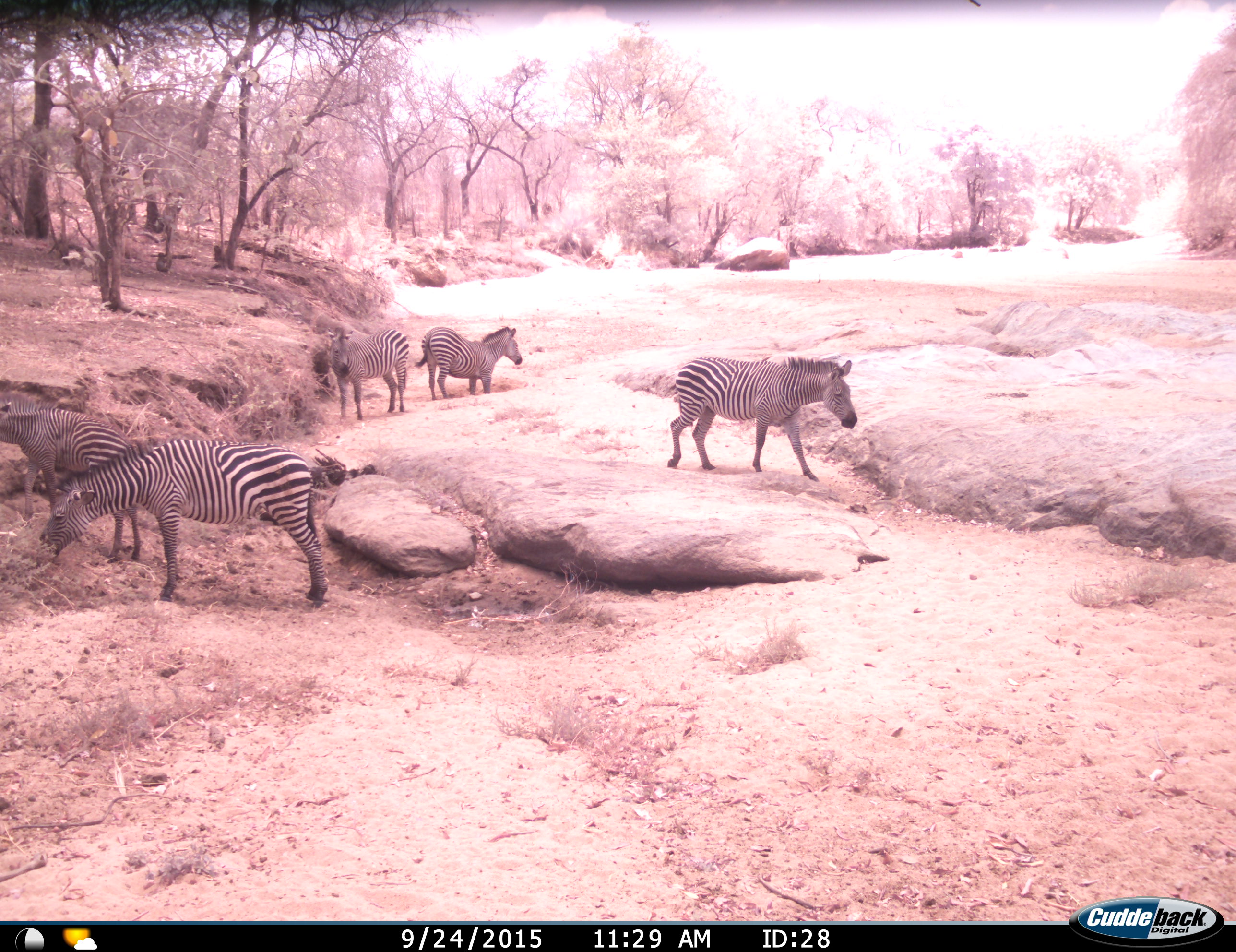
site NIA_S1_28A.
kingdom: Animalia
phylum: Chordata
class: Mammalia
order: Perissodactyla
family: Equidae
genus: Equus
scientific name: Equus quagga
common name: plains zebra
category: zebraplains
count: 5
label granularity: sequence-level